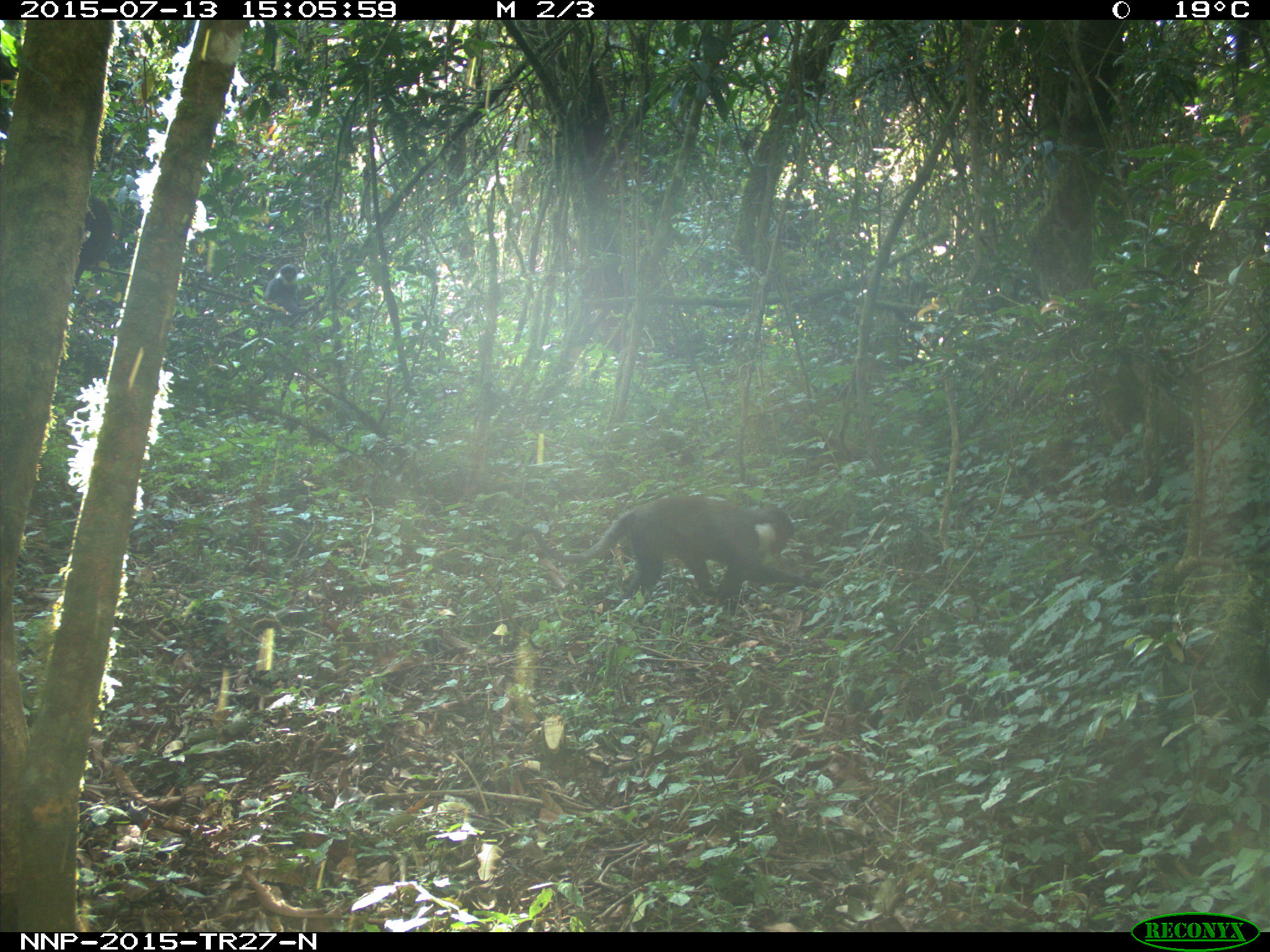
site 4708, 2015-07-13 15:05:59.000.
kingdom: Animalia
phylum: Chordata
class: Mammalia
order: Primates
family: Cercopithecidae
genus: Allochrocebus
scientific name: Allochrocebus lhoesti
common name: l'hoest's monkey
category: cercopithecus lhoesti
Cercopithecus lhoesti (l'hoest's monkey) (Allochrocebus lhoesti), count 1.